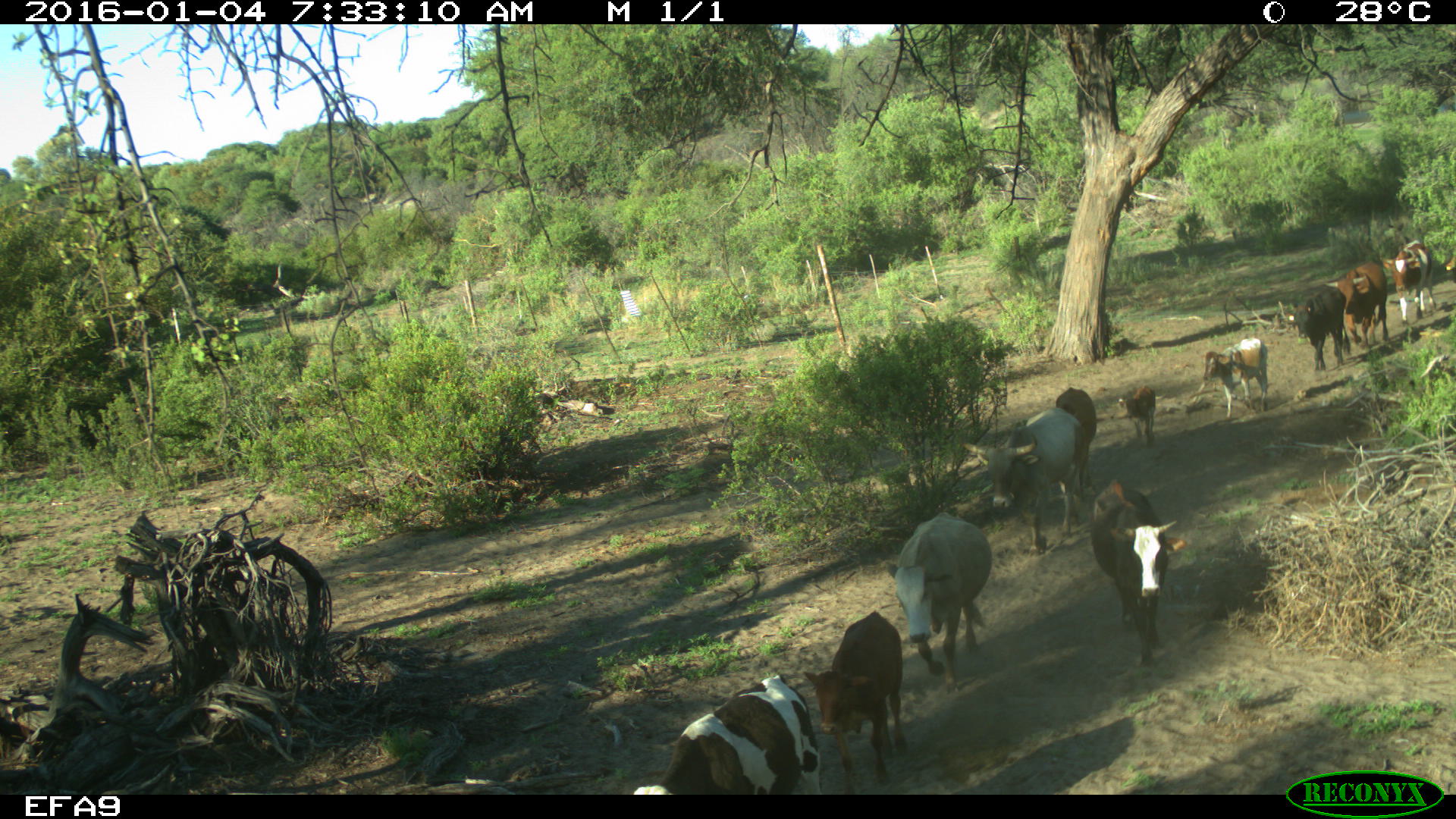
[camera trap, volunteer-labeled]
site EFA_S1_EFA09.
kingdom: Animalia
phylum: Chordata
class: Mammalia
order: Artiodactyla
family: Bovidae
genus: Bos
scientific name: Bos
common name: cattle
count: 11-50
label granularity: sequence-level